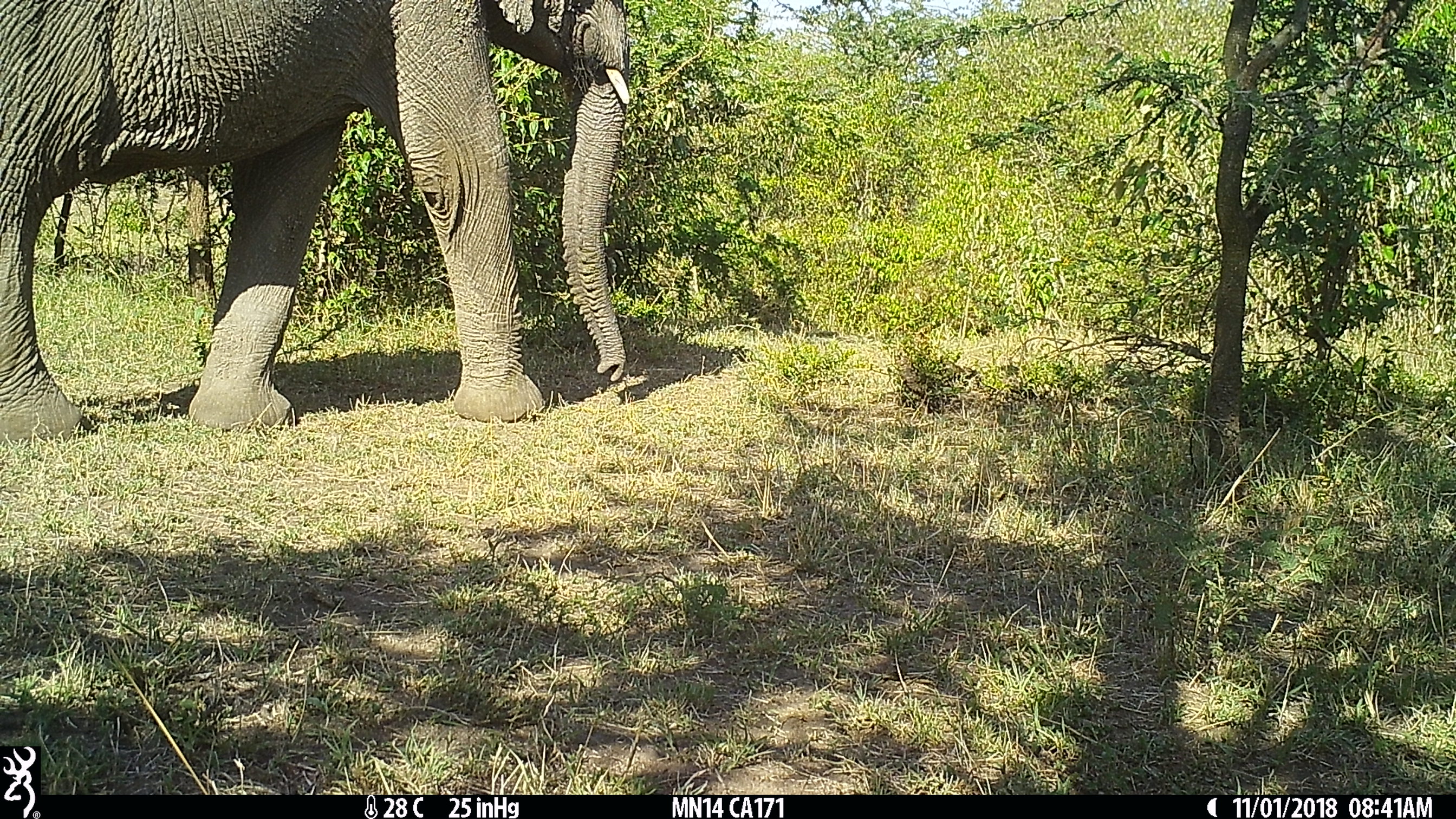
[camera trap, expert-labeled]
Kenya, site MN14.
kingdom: Animalia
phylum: Chordata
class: Mammalia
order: Proboscidea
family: Elephantidae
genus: Loxodonta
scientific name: Loxodonta africana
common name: elephant